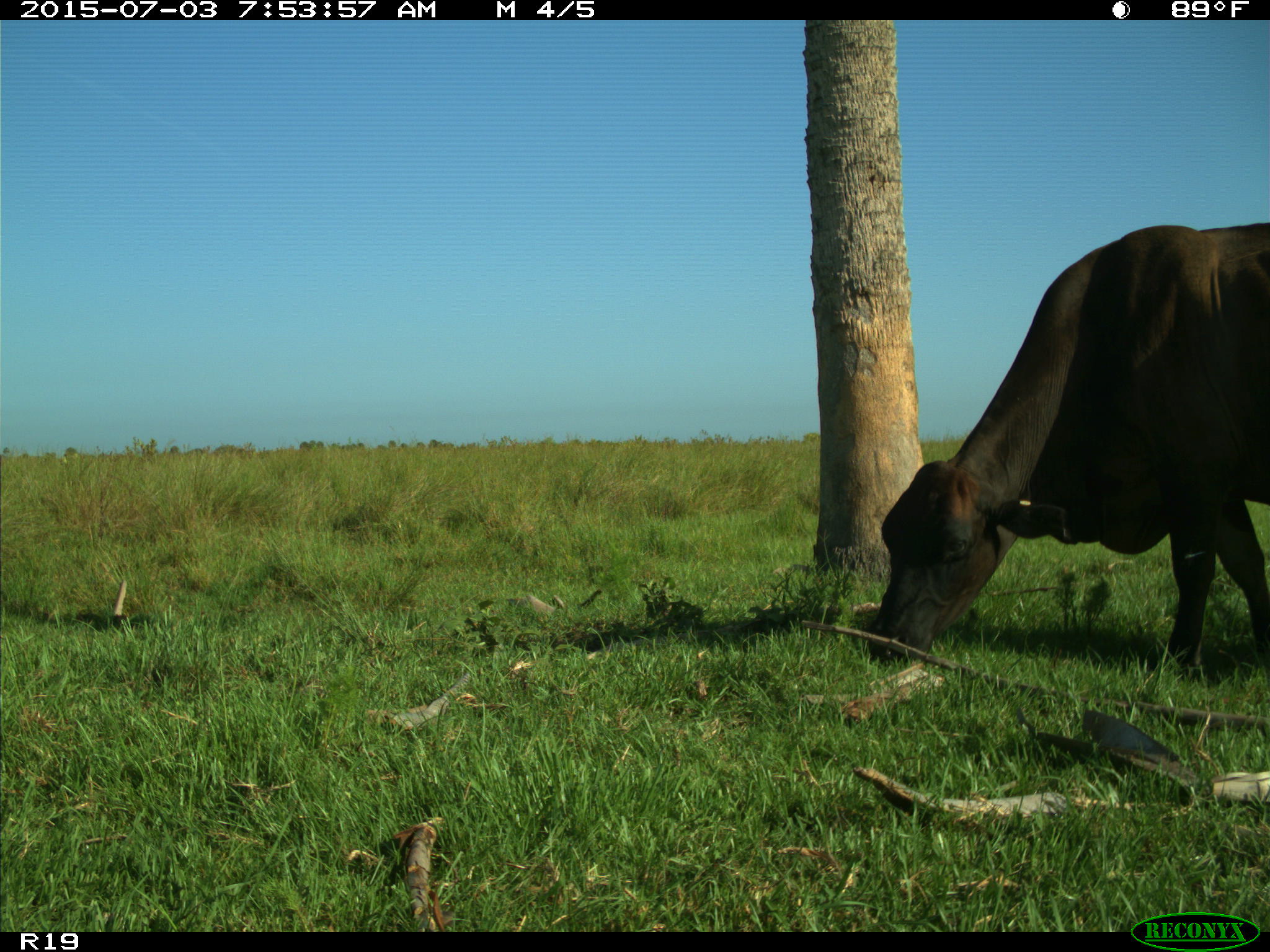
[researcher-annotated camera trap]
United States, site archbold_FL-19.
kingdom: Animalia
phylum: Chordata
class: Mammalia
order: Artiodactyla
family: Bovidae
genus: Bos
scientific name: Bos taurus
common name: domestic cow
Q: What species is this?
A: Bos taurus (domestic cow).